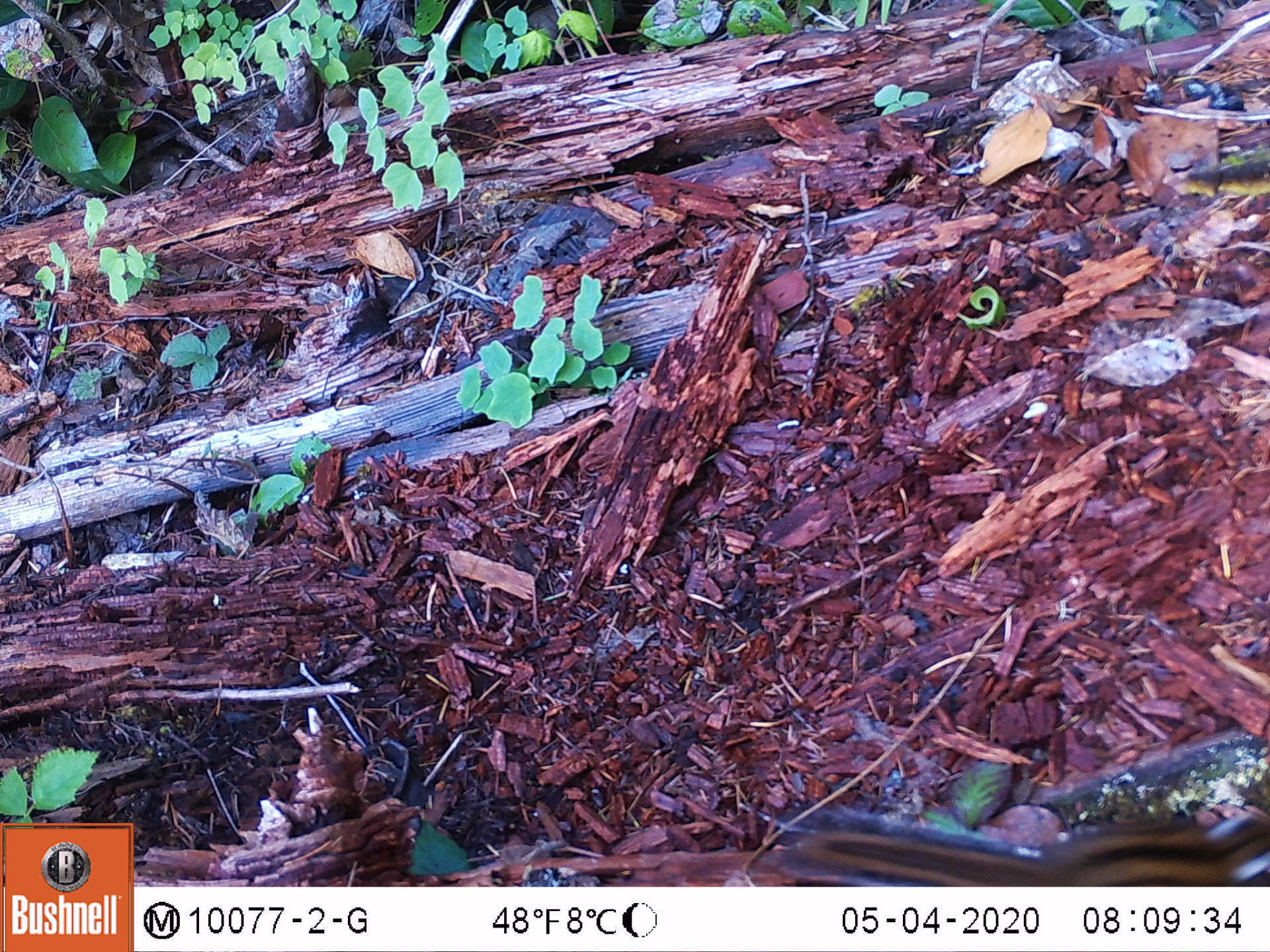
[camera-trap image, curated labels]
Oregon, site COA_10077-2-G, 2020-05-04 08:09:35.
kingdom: Animalia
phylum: Chordata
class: Mammalia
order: Rodentia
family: Sciuridae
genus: Neotamias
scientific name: Neotamias townsendii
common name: townsend's chipmunk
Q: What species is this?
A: Townsend's chipmunk (Neotamias townsendii).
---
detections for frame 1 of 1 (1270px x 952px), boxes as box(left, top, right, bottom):
townsend's chipmunk: box(761, 794, 1266, 878)